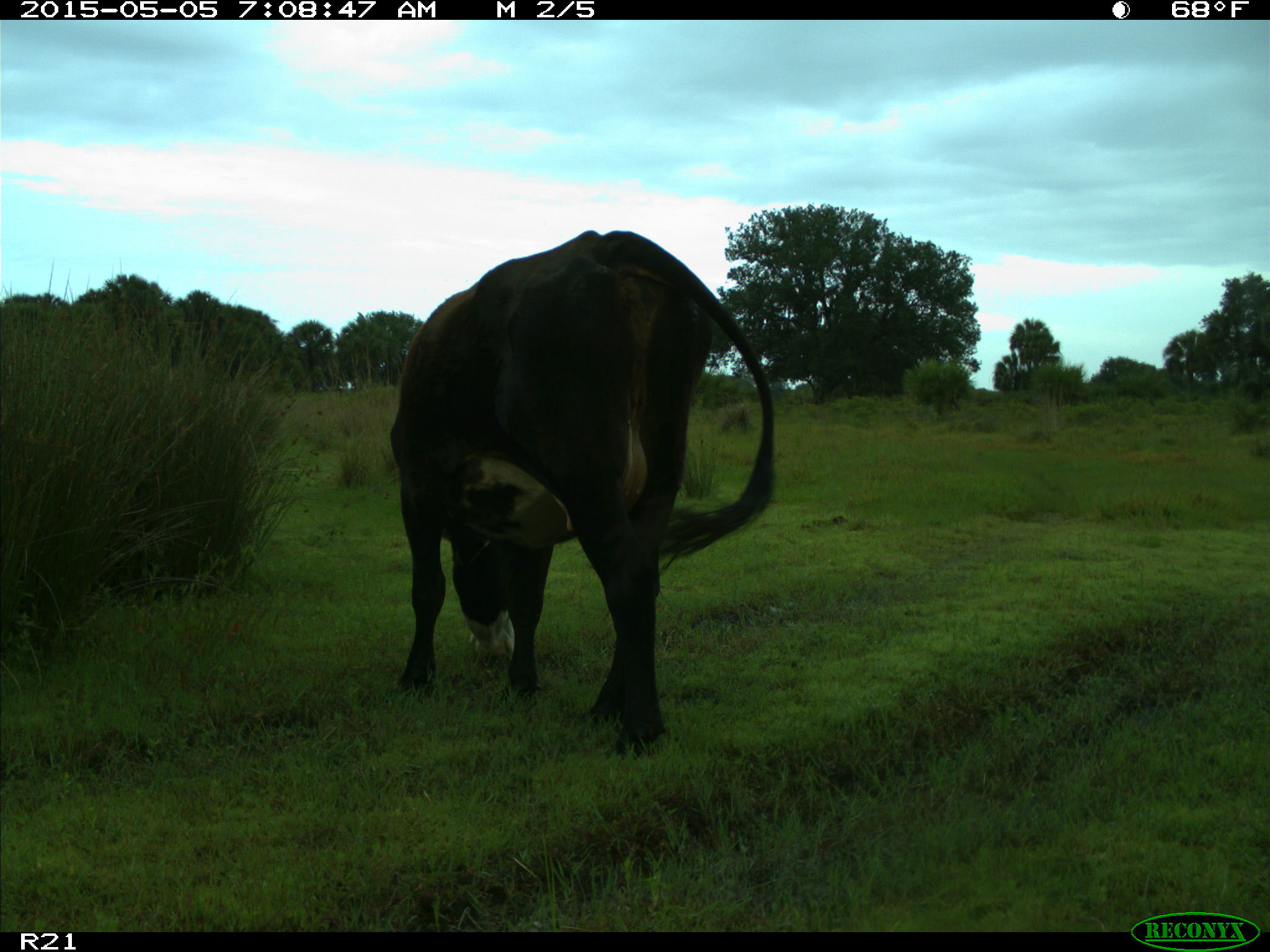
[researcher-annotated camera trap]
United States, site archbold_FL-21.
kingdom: Animalia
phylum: Chordata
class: Mammalia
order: Artiodactyla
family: Bovidae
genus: Bos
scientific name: Bos taurus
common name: domestic cow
Bos taurus (domestic cow).